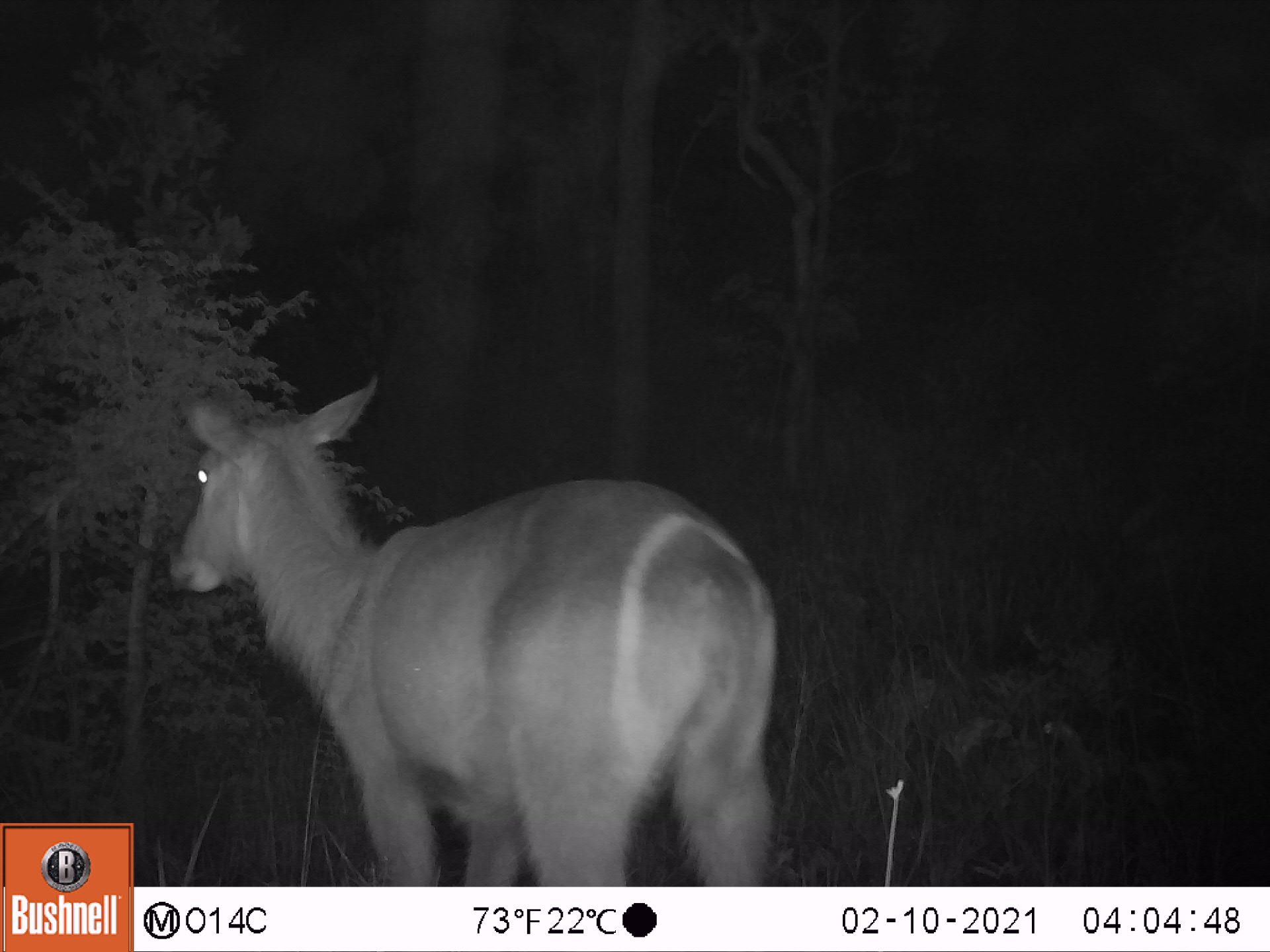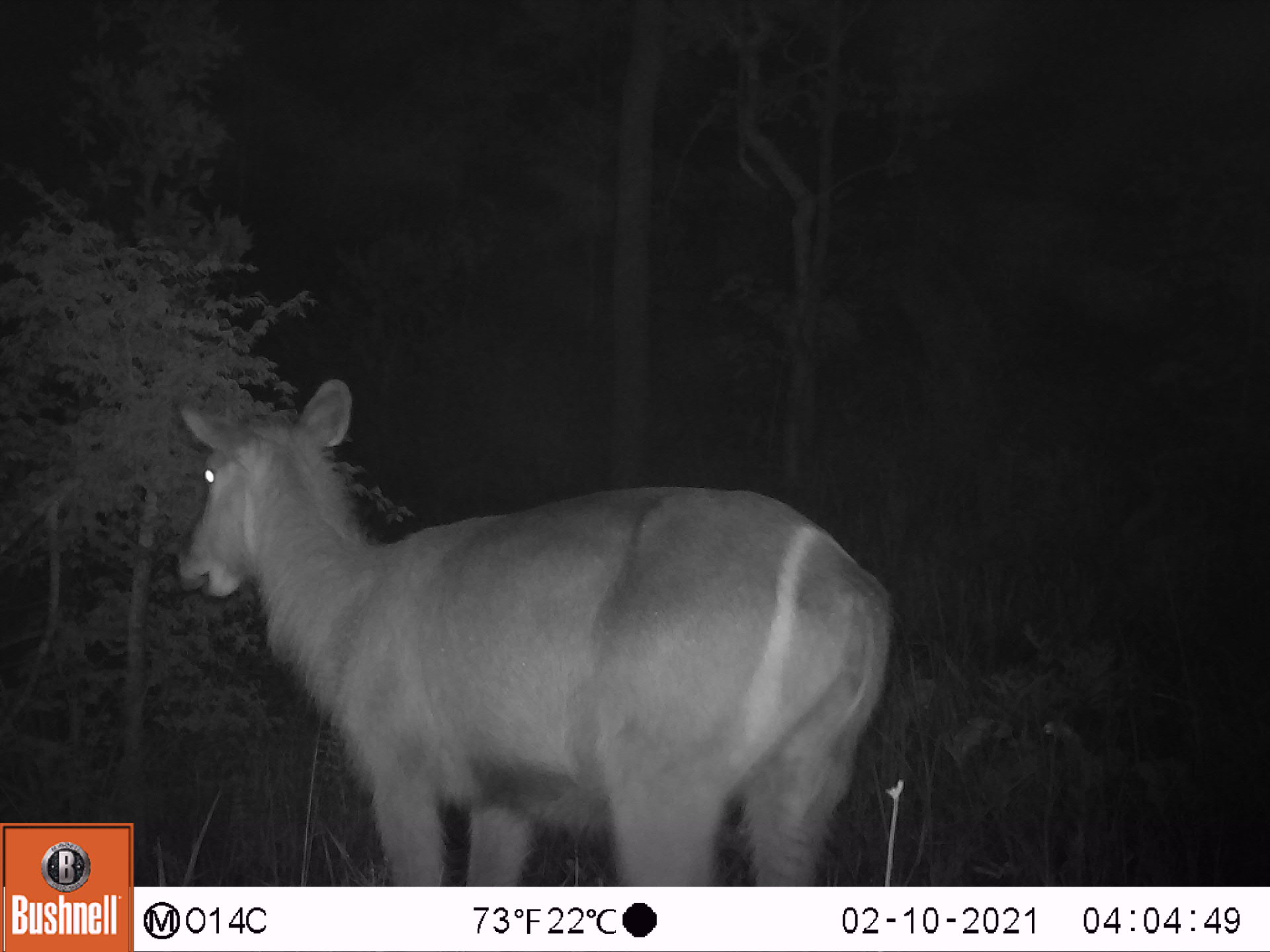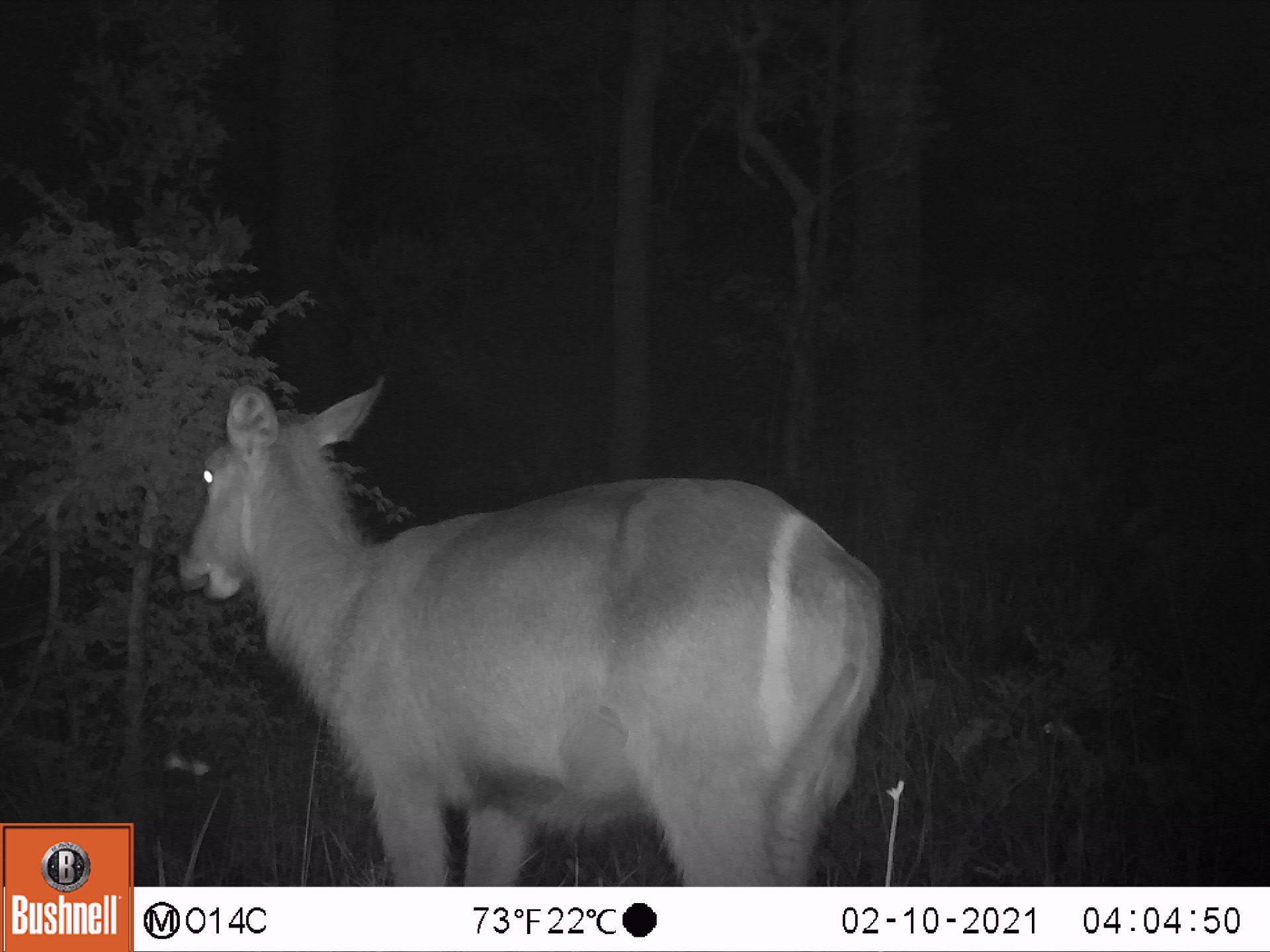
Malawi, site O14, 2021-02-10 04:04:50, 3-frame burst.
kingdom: Animalia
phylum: Chordata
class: Mammalia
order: Artiodactyla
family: Bovidae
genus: Kobus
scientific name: Kobus ellipsiprymnus ellipsiprymnus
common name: common waterbuck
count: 1